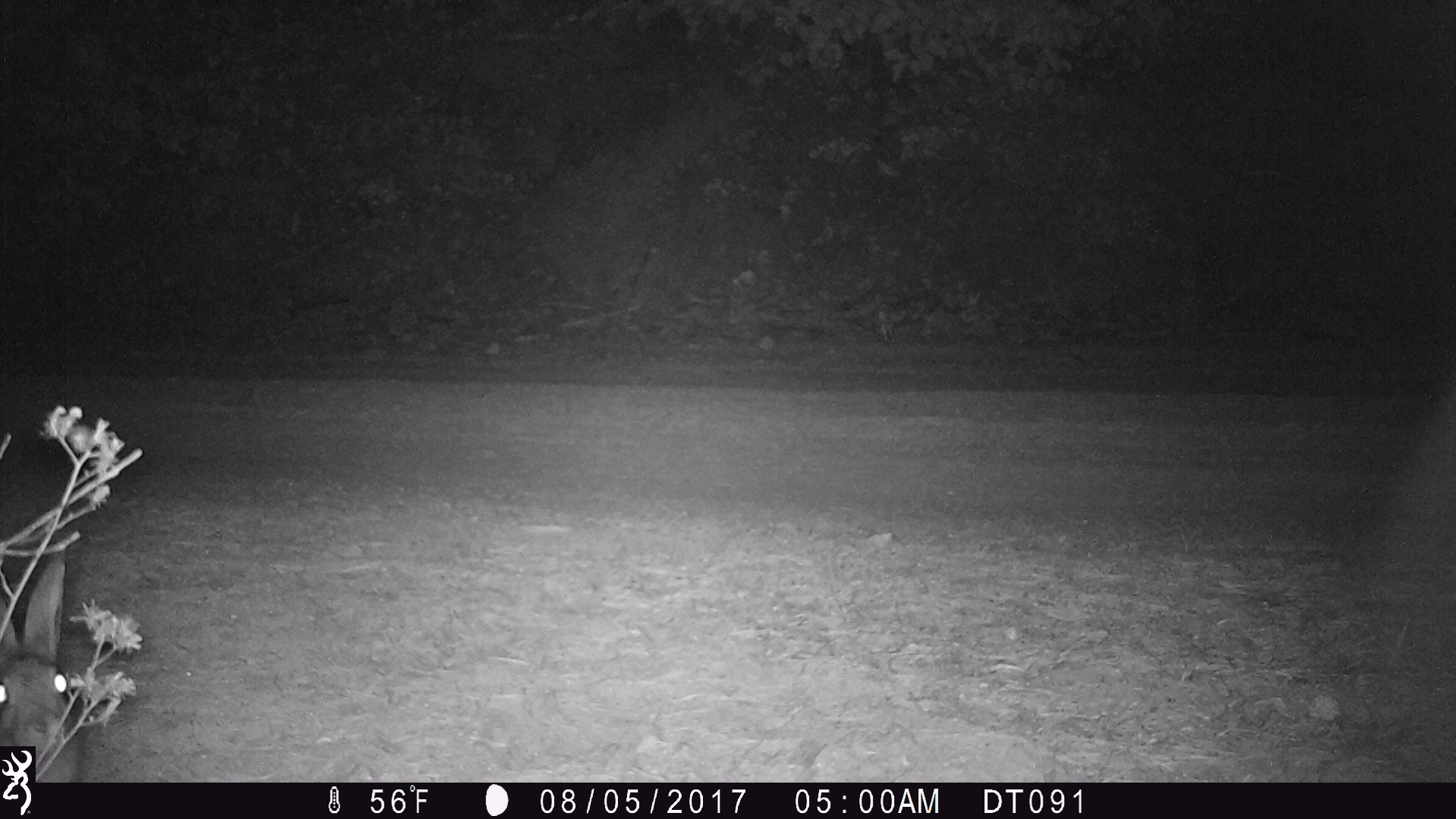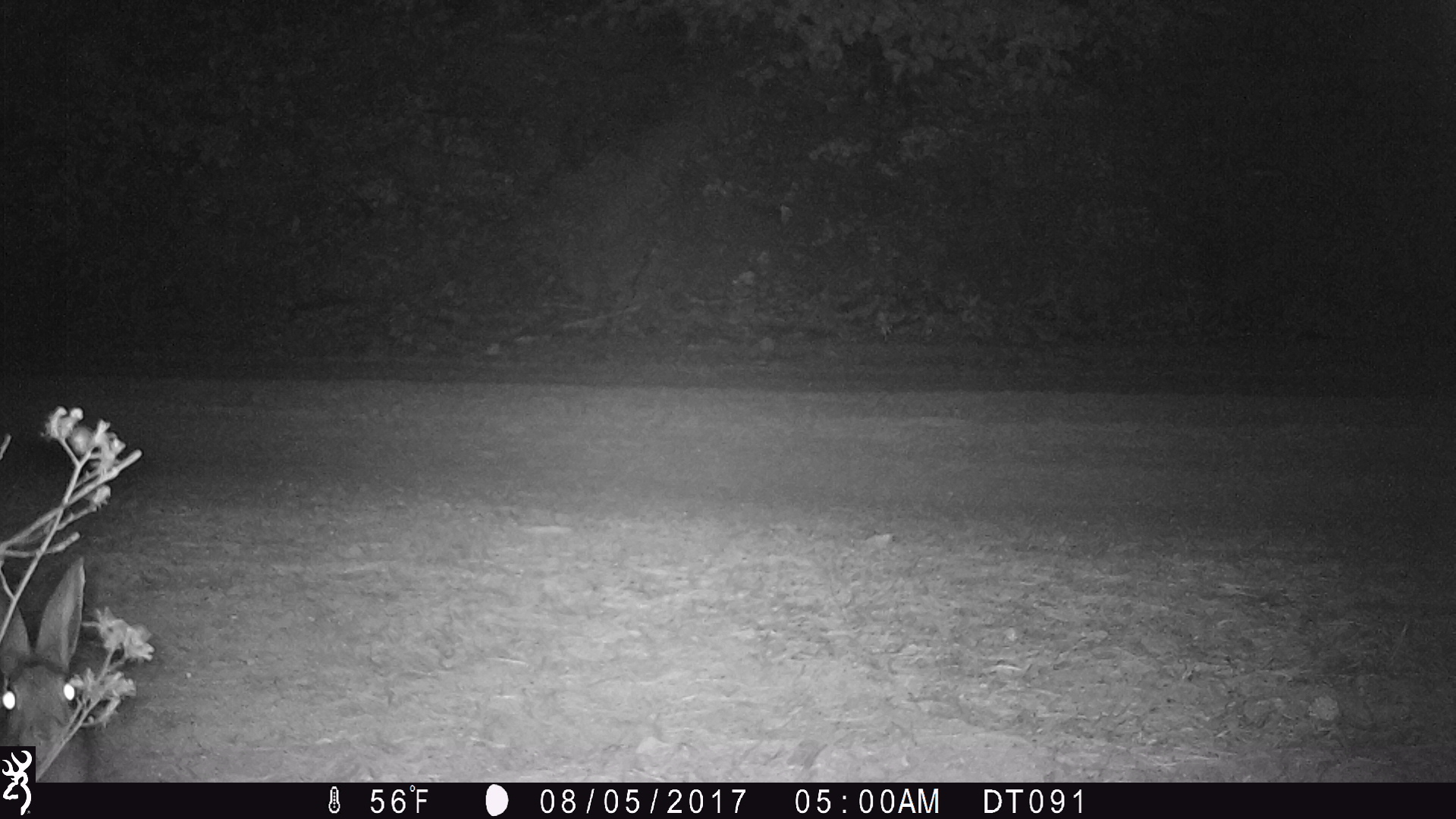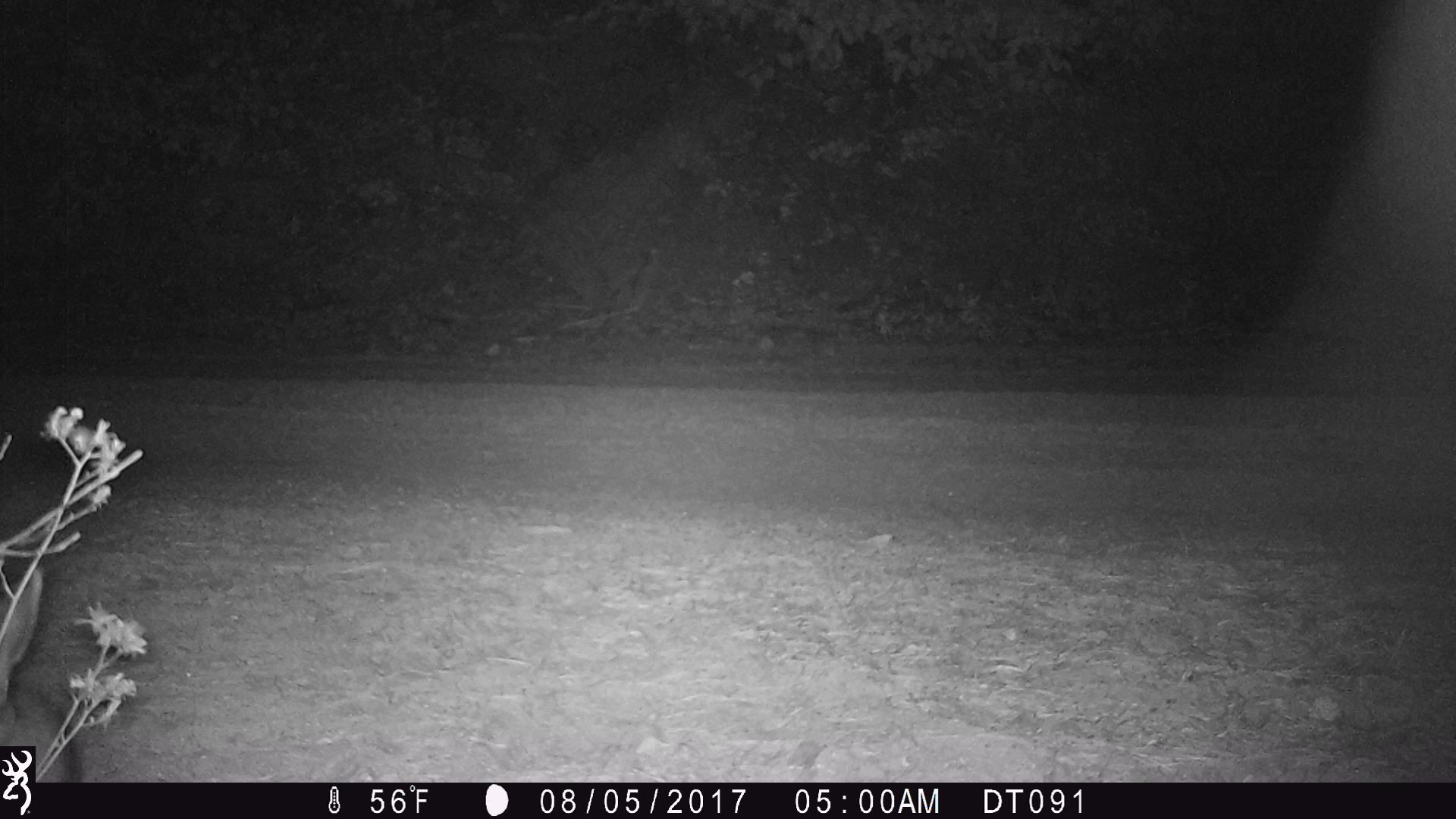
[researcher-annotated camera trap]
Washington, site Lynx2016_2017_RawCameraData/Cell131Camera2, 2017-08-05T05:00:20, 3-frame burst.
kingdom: Animalia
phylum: Chordata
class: Mammalia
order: Lagomorpha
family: Leporidae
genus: Lepus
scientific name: Lepus americanus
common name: snowshoe hare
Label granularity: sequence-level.